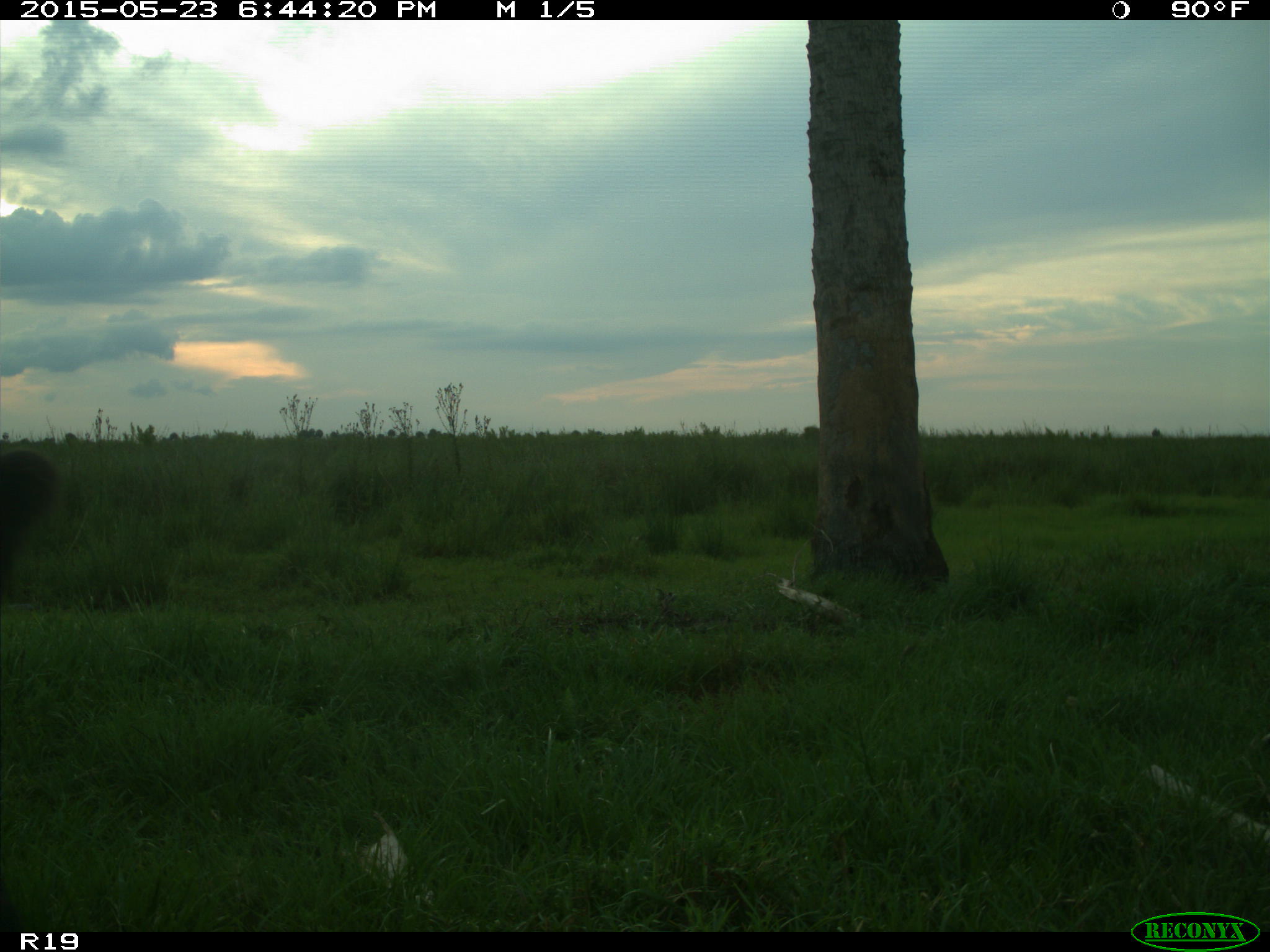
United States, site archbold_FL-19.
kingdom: Animalia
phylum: Chordata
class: Mammalia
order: Artiodactyla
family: Bovidae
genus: Bos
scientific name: Bos taurus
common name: domestic cow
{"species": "Bos taurus (domestic cow)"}